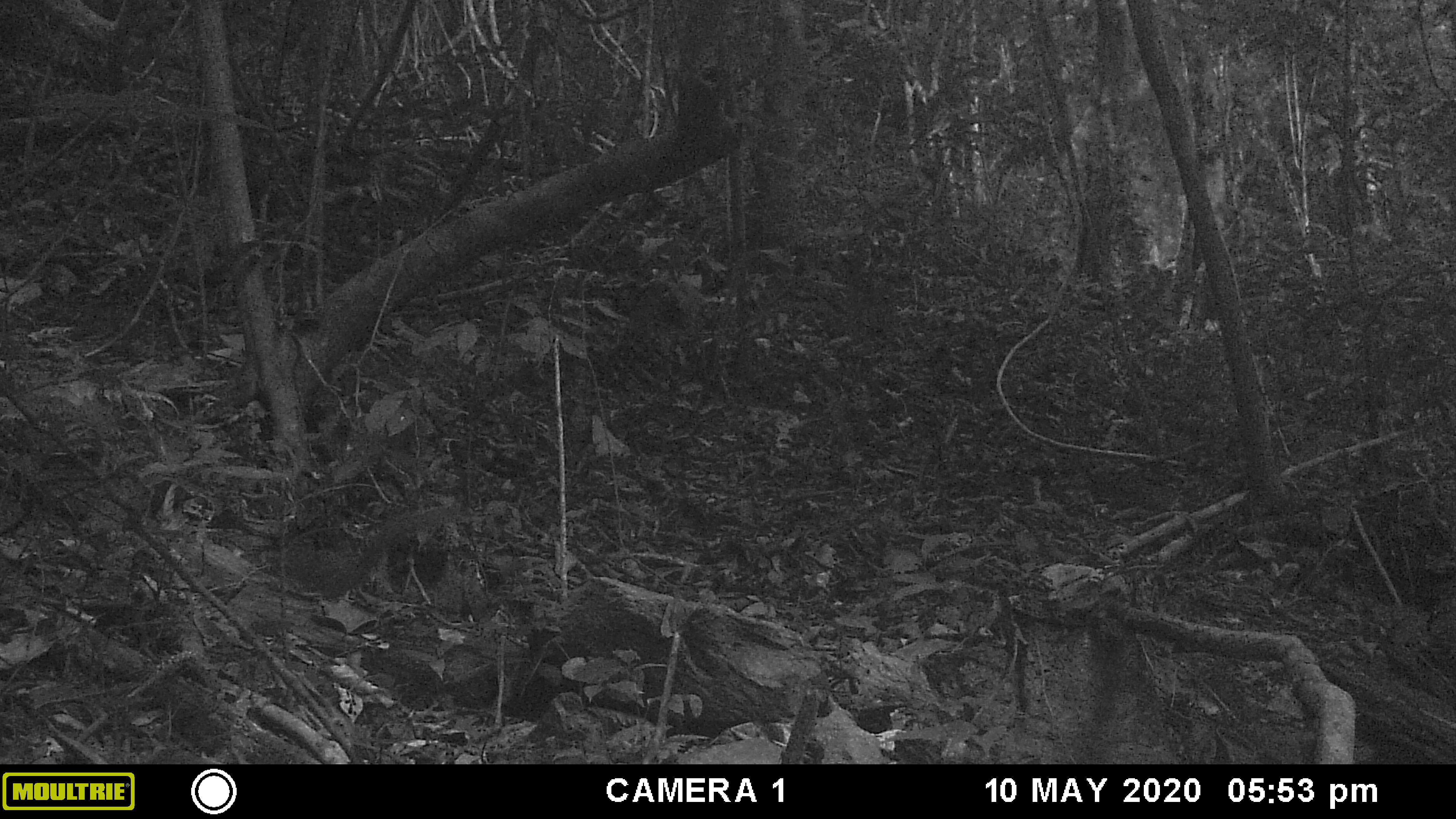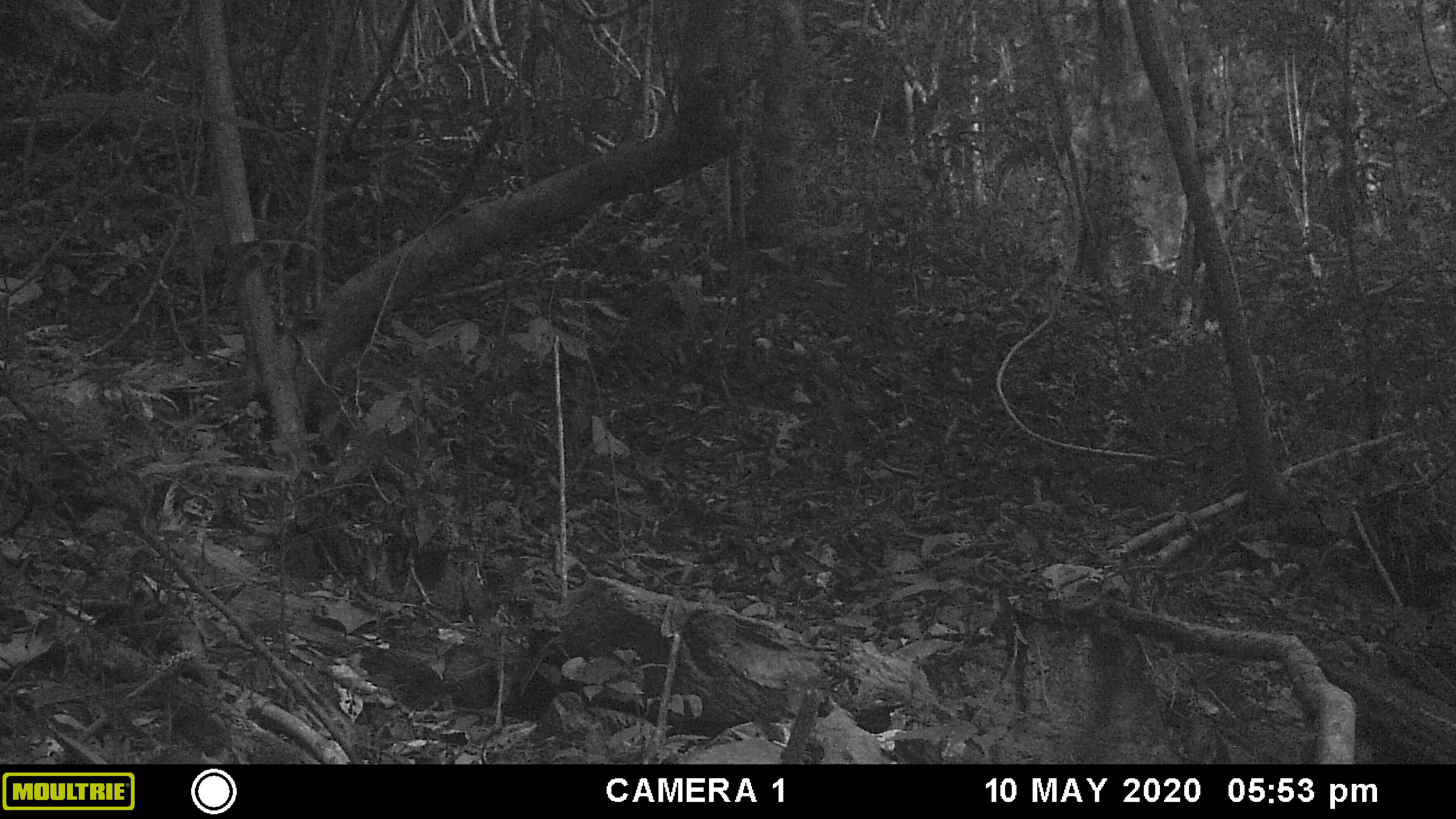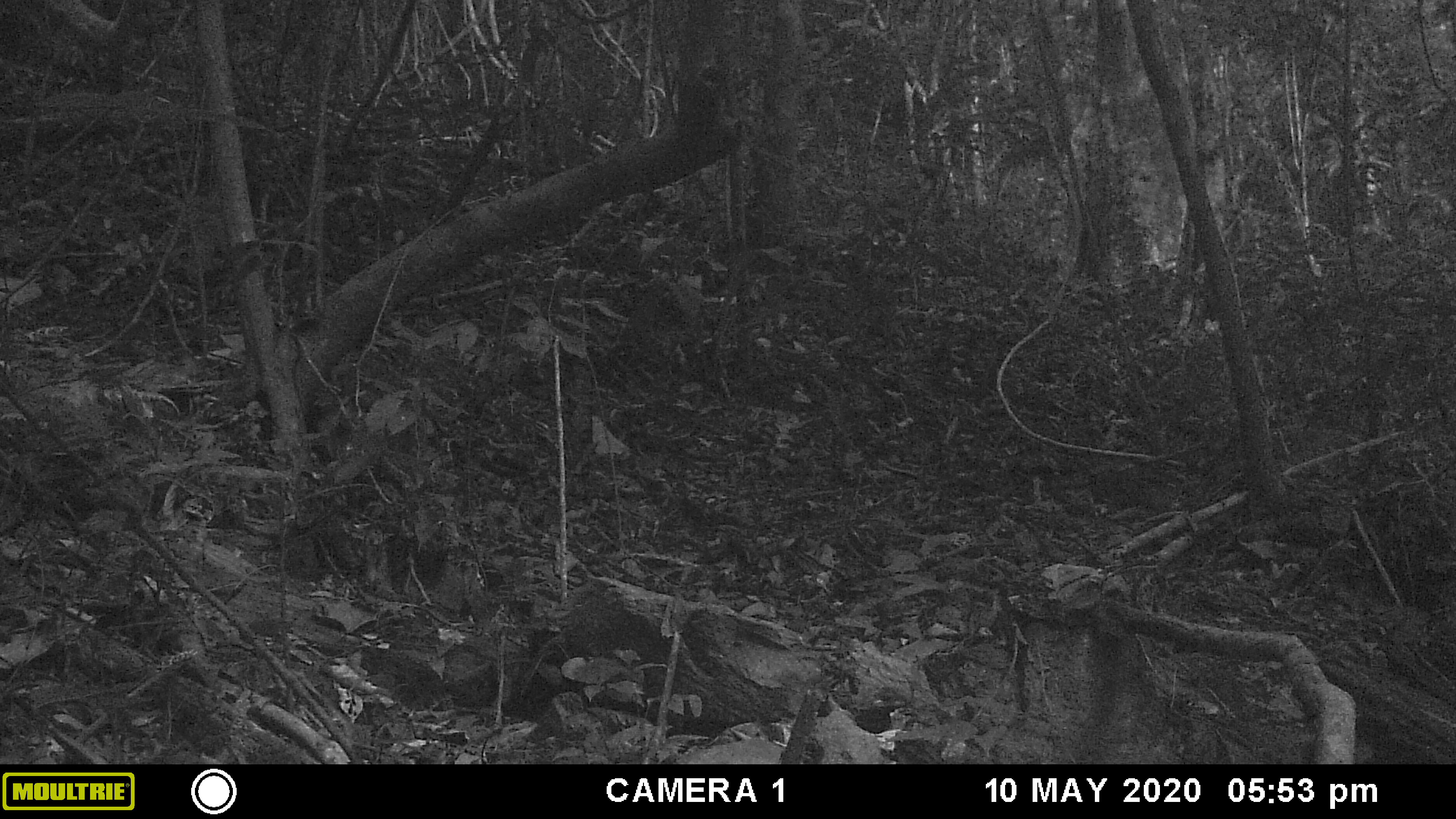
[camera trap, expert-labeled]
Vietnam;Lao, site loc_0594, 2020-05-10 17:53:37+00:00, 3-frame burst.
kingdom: Animalia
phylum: Chordata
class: Mammalia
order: Rodentia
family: Sciuridae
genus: Dremomys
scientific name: Dremomys rufigenis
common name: red-cheeked squirrel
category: red cheeked squirrel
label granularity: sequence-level